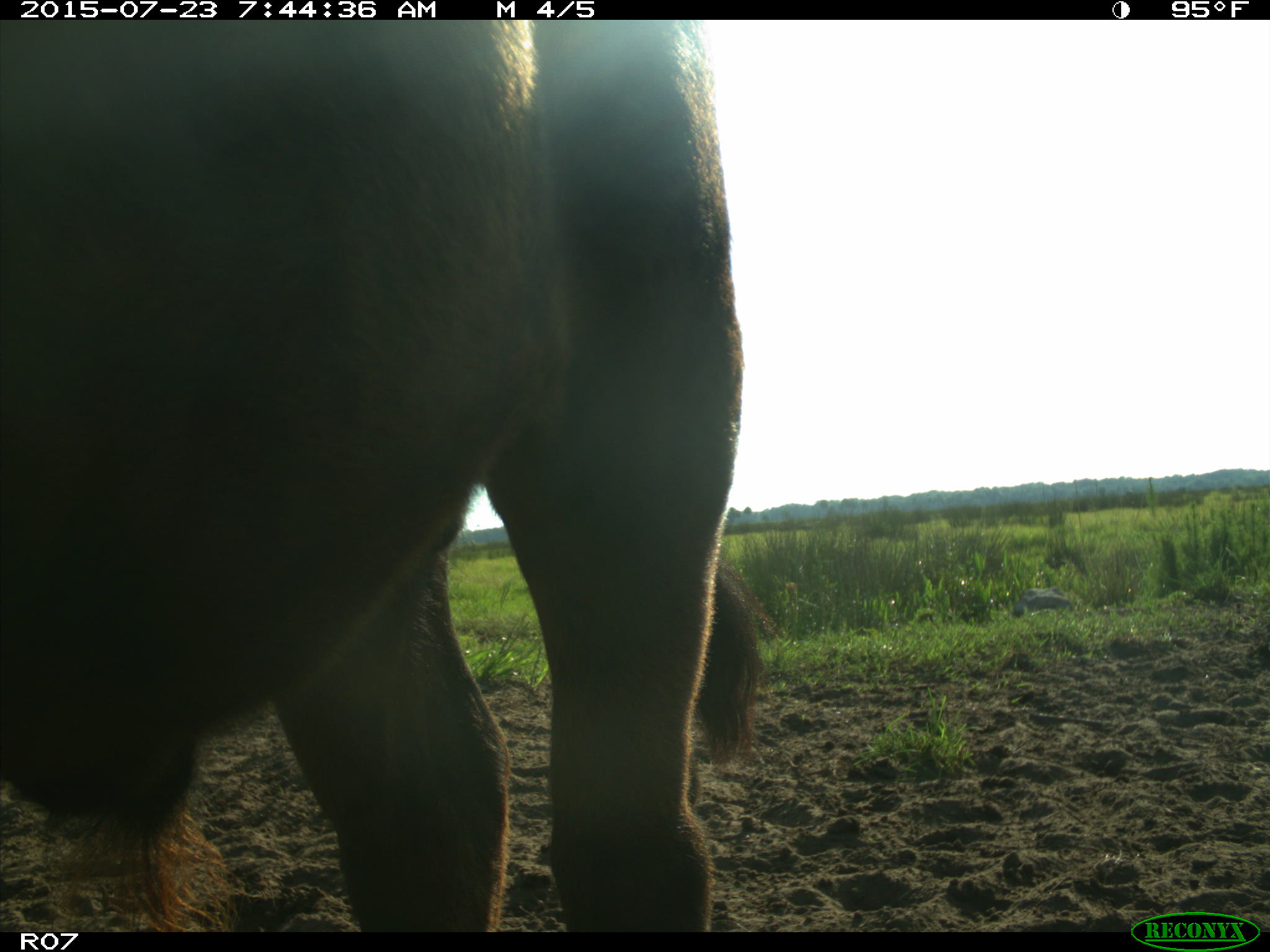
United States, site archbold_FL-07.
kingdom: Animalia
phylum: Chordata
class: Mammalia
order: Artiodactyla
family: Bovidae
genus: Bos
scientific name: Bos taurus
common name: domestic cow